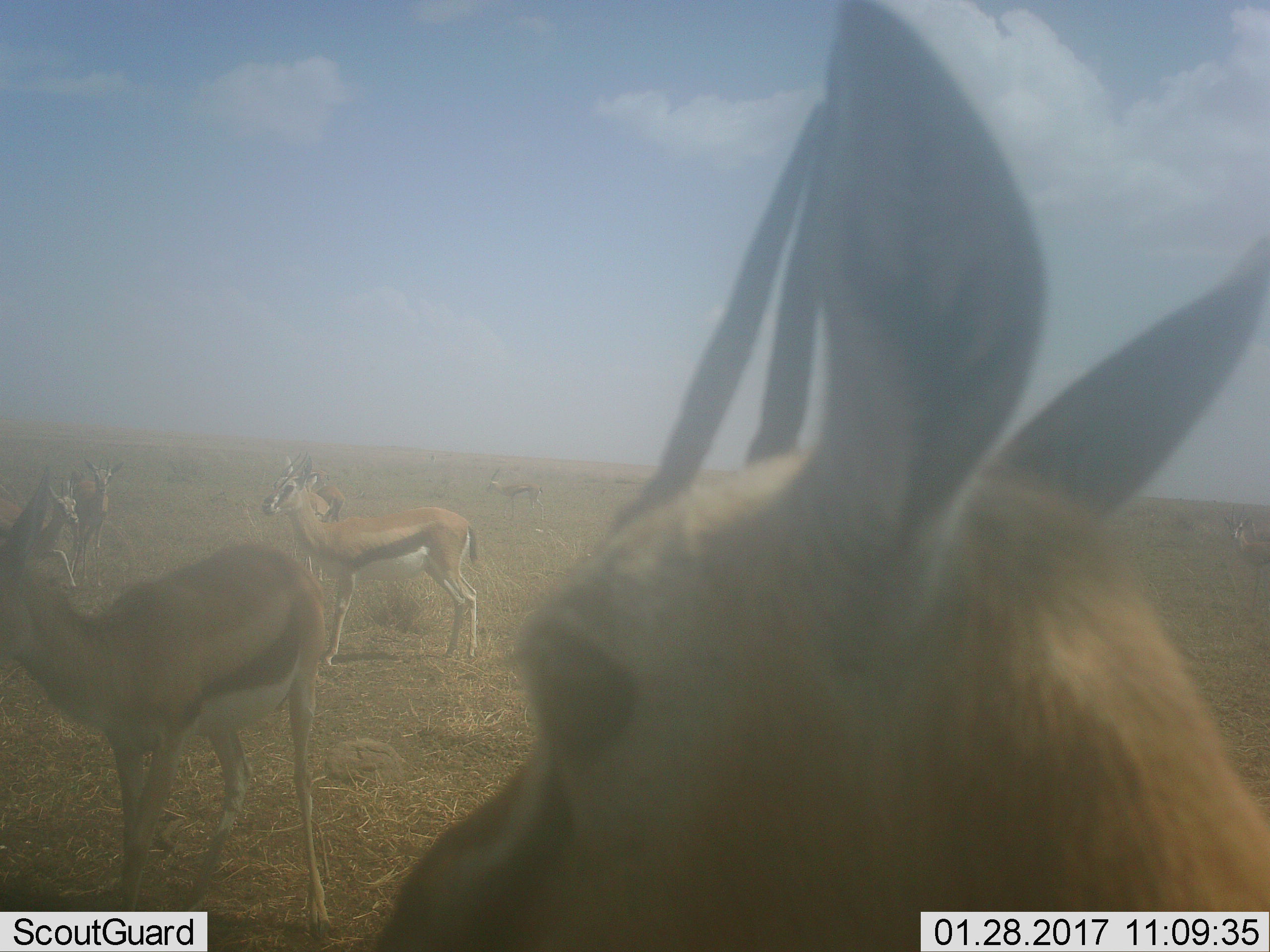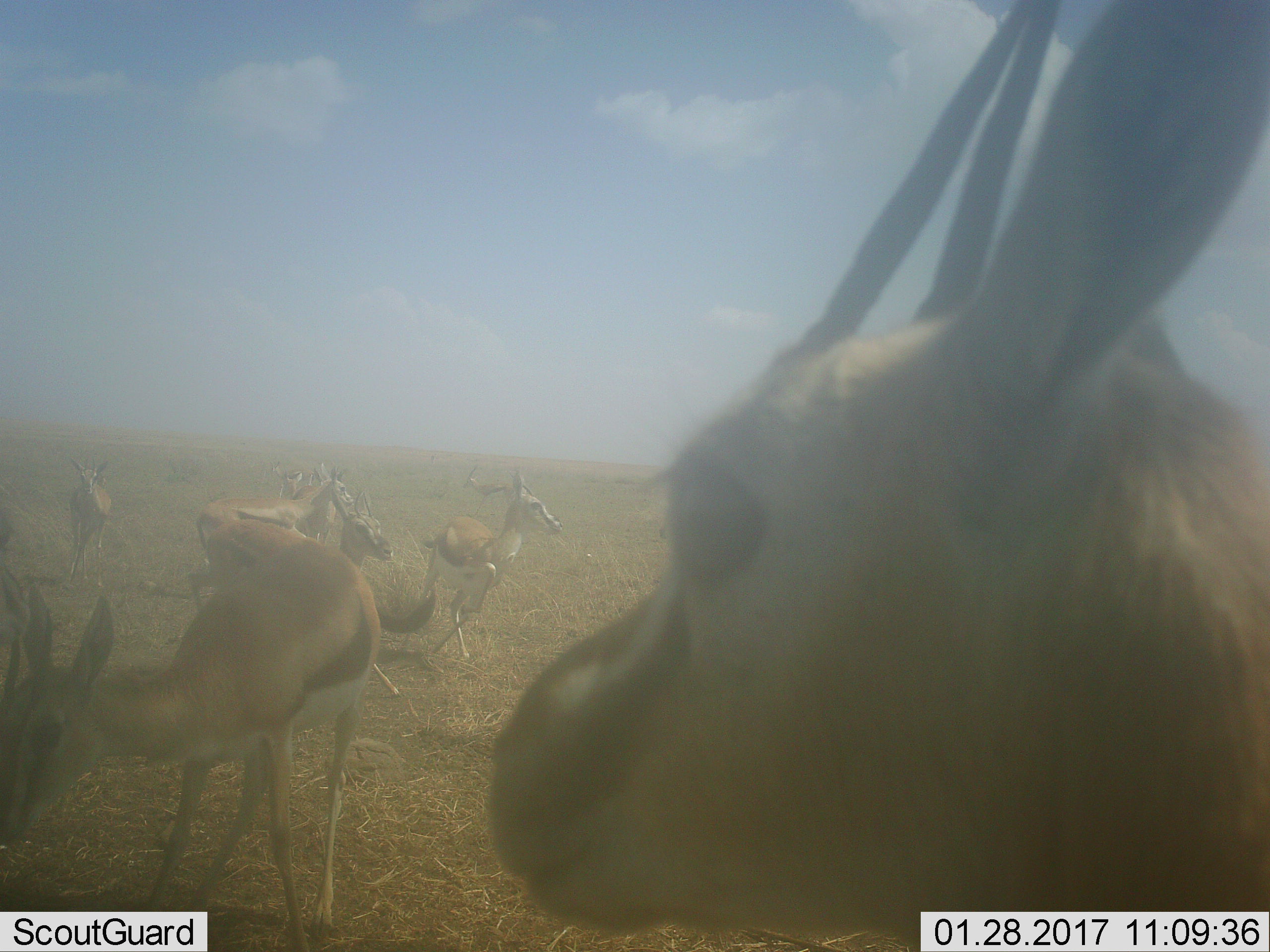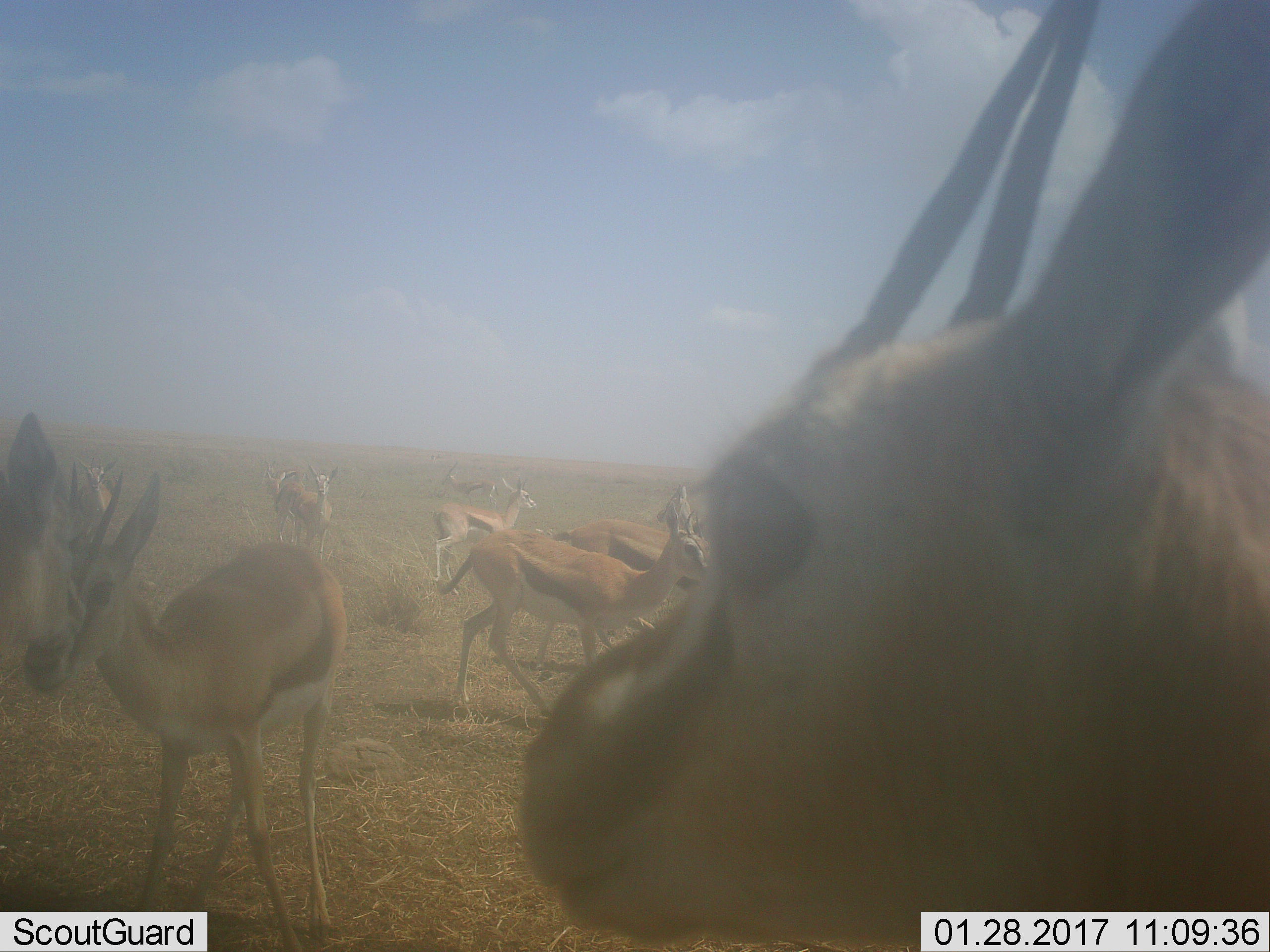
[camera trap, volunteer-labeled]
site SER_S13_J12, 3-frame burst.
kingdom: Animalia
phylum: Chordata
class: Mammalia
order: Artiodactyla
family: Bovidae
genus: Eudorcas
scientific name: Eudorcas thomsonii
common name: thomson's gazelle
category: gazellethomsons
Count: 11-50.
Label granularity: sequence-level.